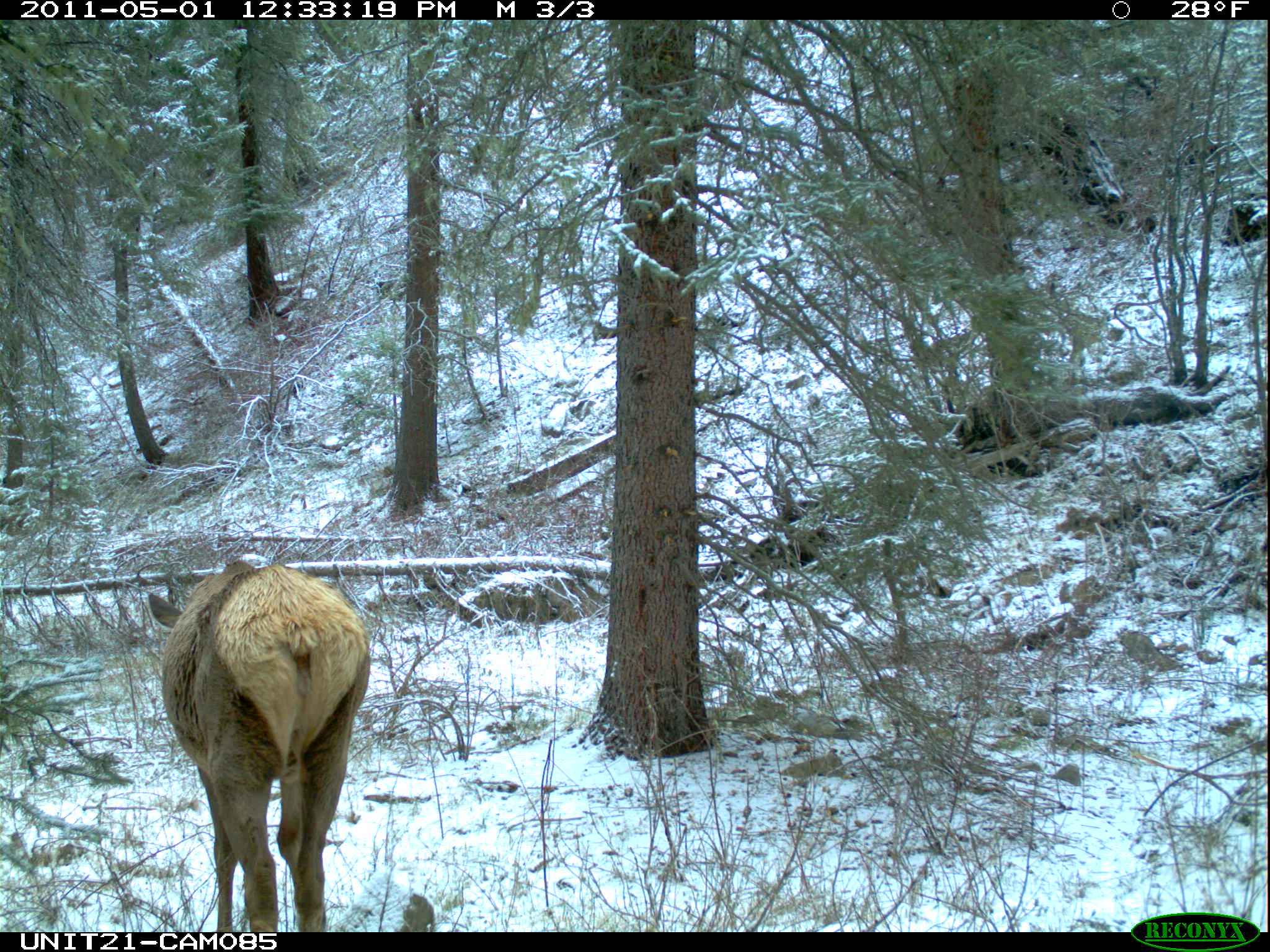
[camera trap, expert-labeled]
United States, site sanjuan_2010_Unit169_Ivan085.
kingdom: Animalia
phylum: Chordata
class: Mammalia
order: Artiodactyla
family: Cervidae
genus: Cervus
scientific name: Cervus elaphus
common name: red deer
Cervus elaphus (red deer).